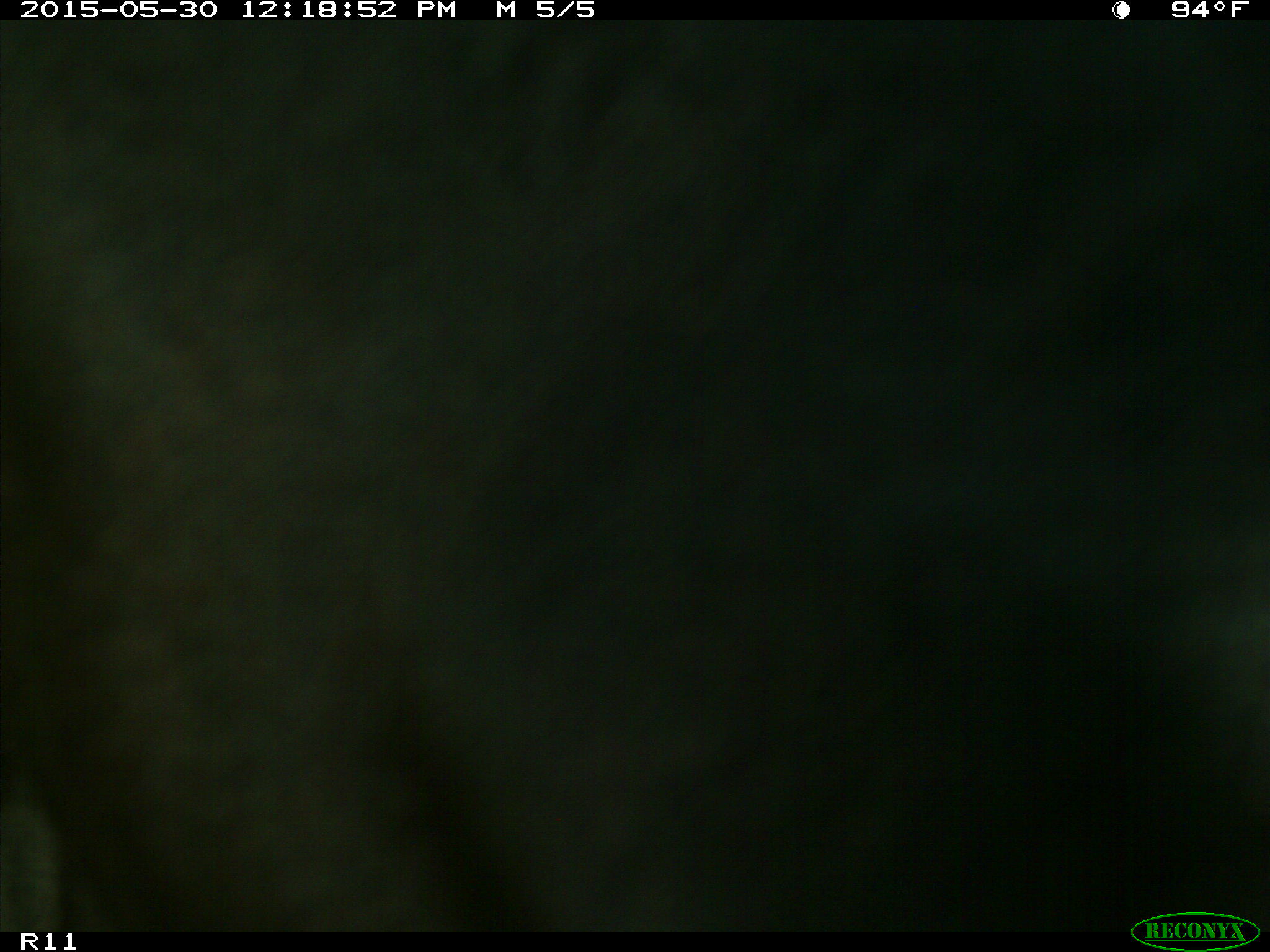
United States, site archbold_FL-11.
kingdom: Animalia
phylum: Chordata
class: Mammalia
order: Artiodactyla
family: Bovidae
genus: Bos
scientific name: Bos taurus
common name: domestic cow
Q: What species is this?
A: Bos taurus (domestic cow).